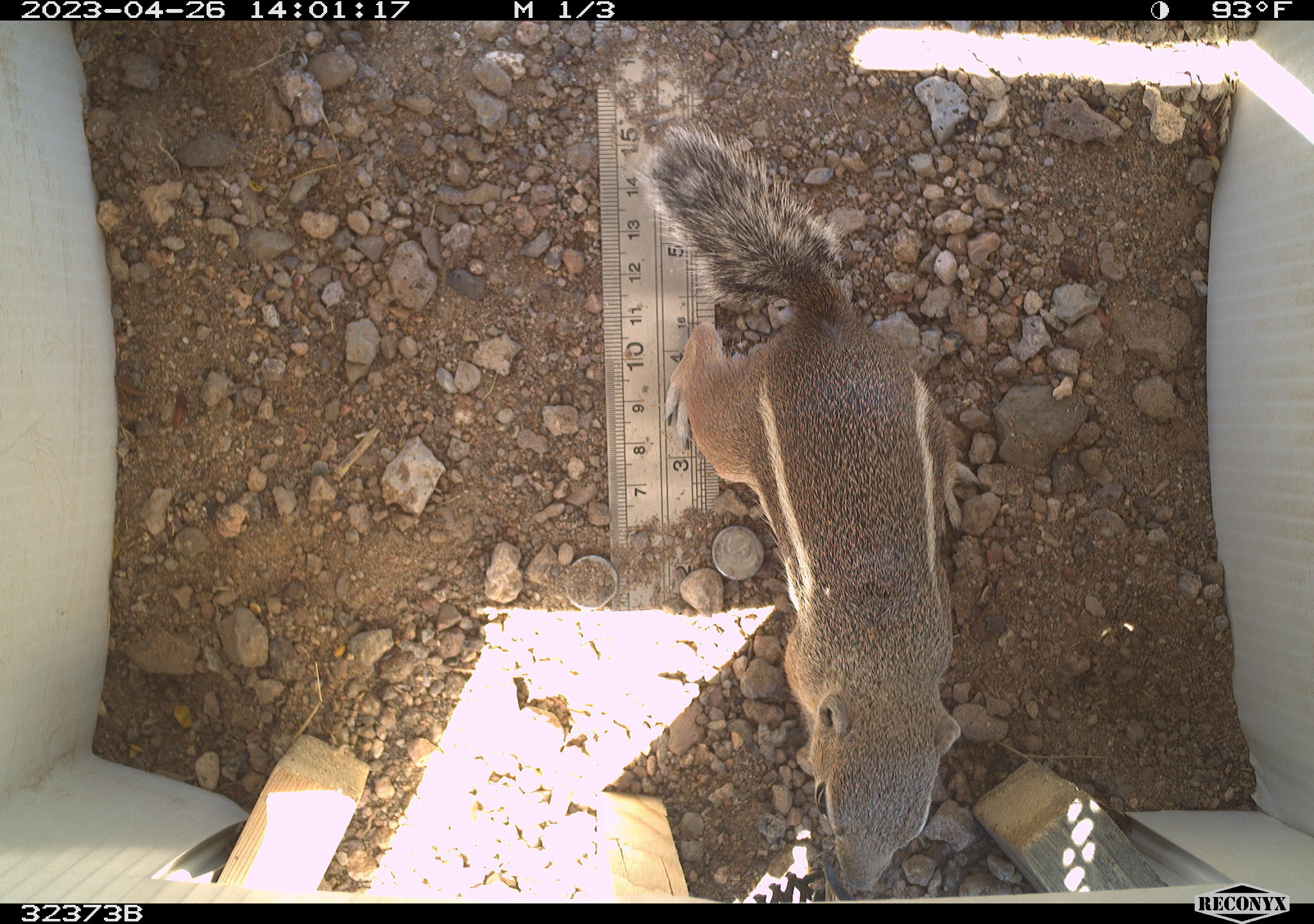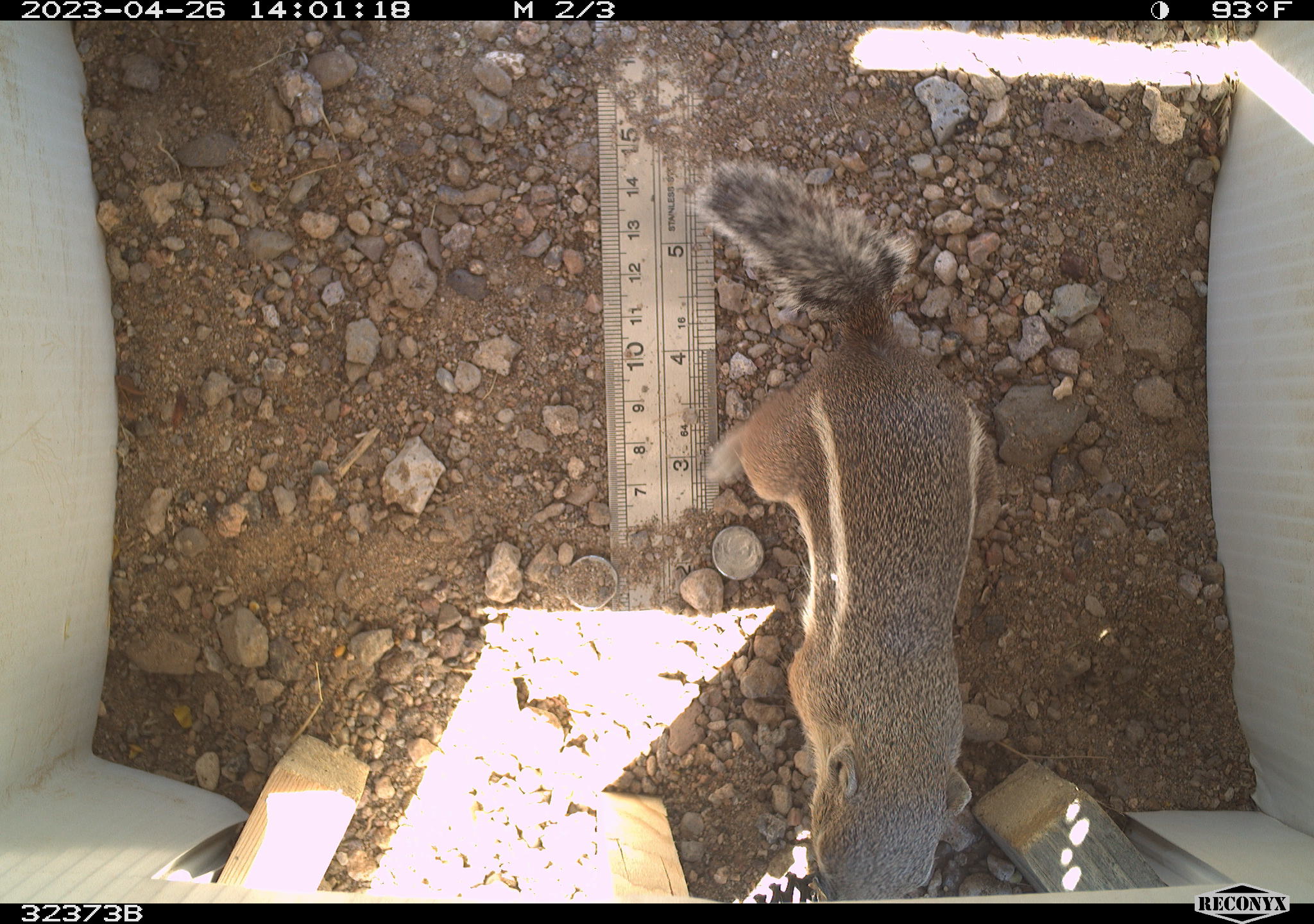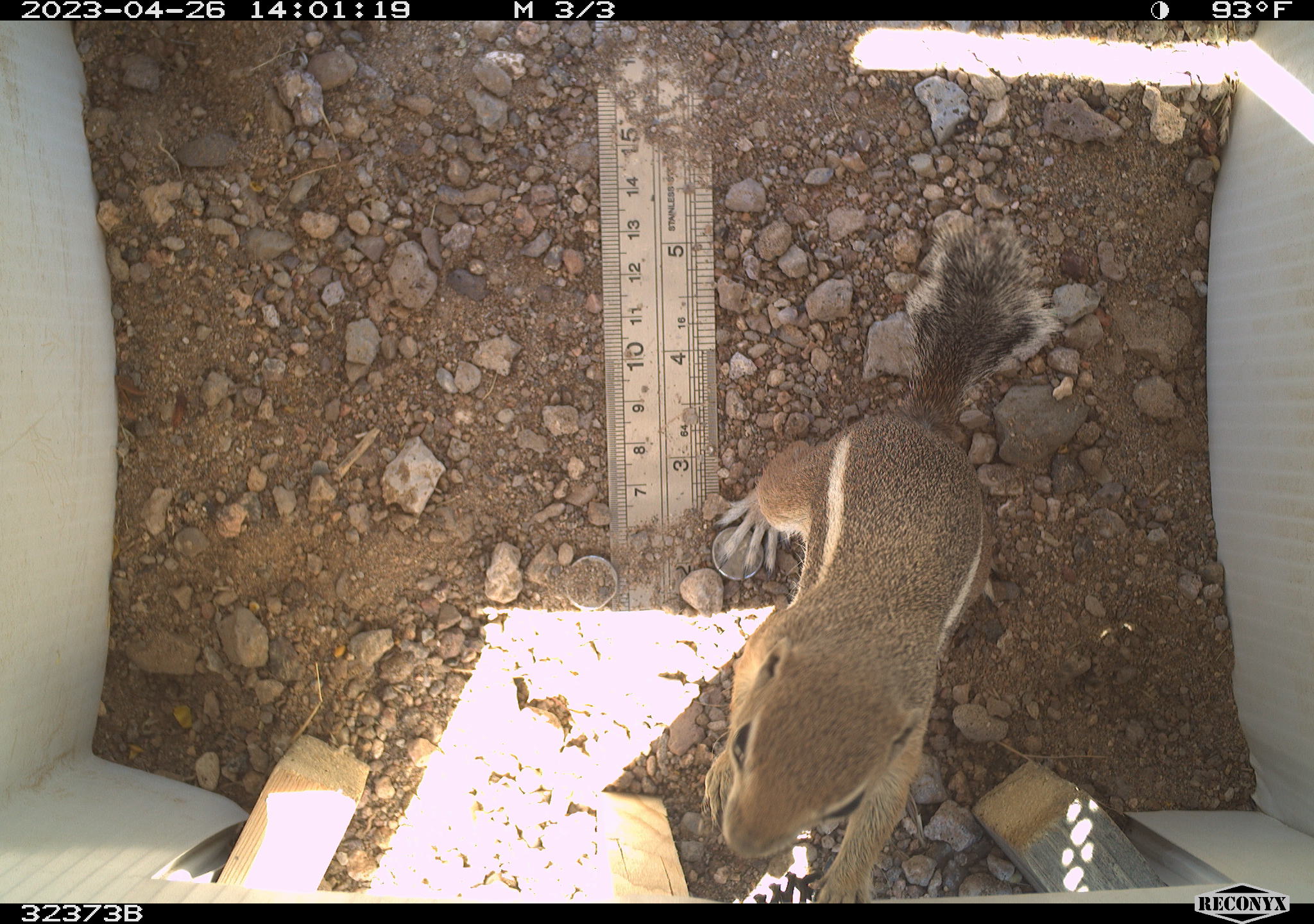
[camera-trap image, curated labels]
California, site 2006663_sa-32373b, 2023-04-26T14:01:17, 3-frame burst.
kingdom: Animalia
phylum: Chordata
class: Mammalia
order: Rodentia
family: Sciuridae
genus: Ammospermophilus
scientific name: Ammospermophilus leucurus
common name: white-tailed antelope squirrel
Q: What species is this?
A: White-tailed antelope squirrel (Ammospermophilus leucurus).